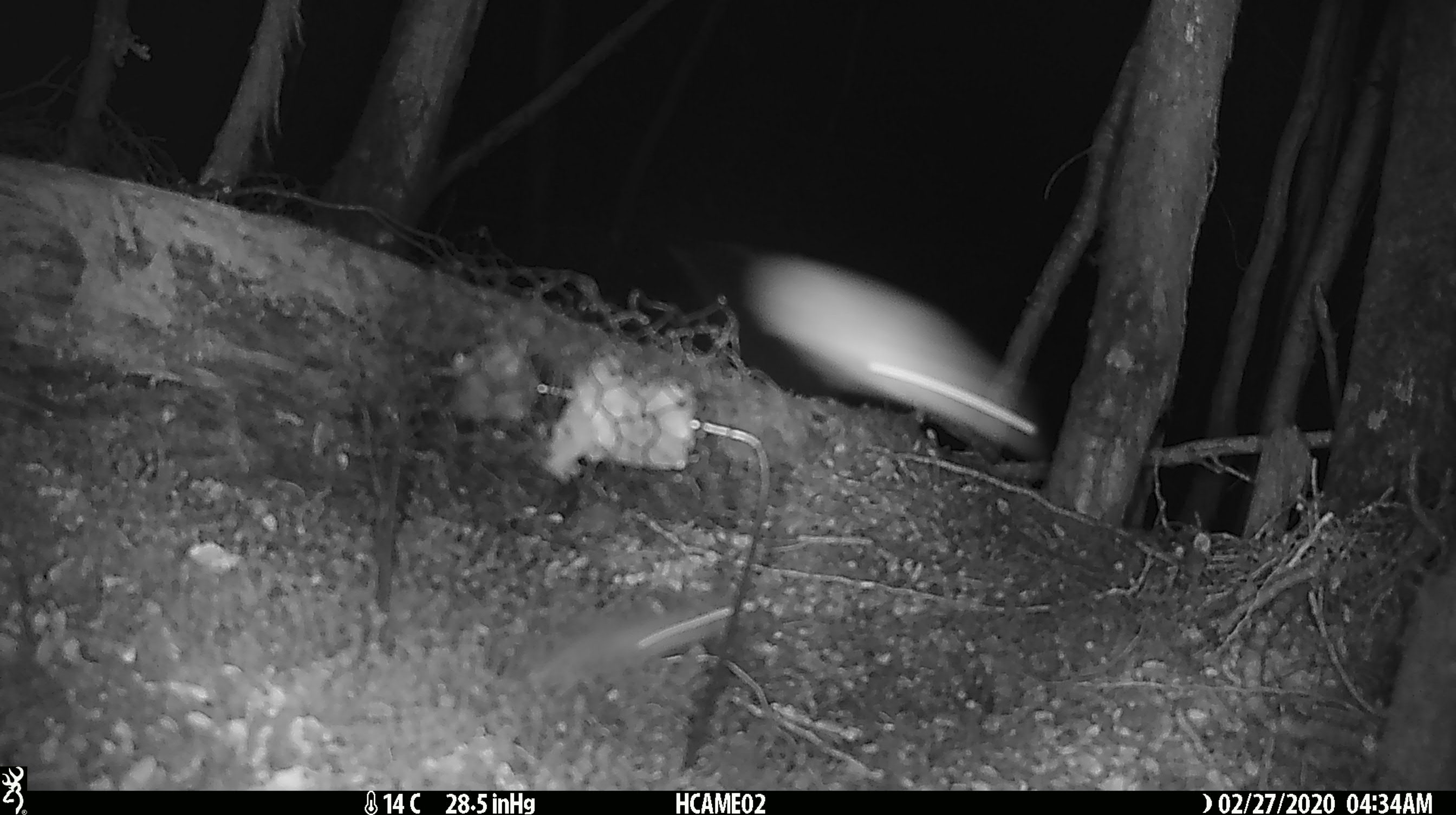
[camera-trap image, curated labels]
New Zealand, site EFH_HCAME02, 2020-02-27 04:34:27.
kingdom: Animalia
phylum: Chordata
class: Mammalia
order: Rodentia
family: Muridae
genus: Mus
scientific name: Mus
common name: mouse